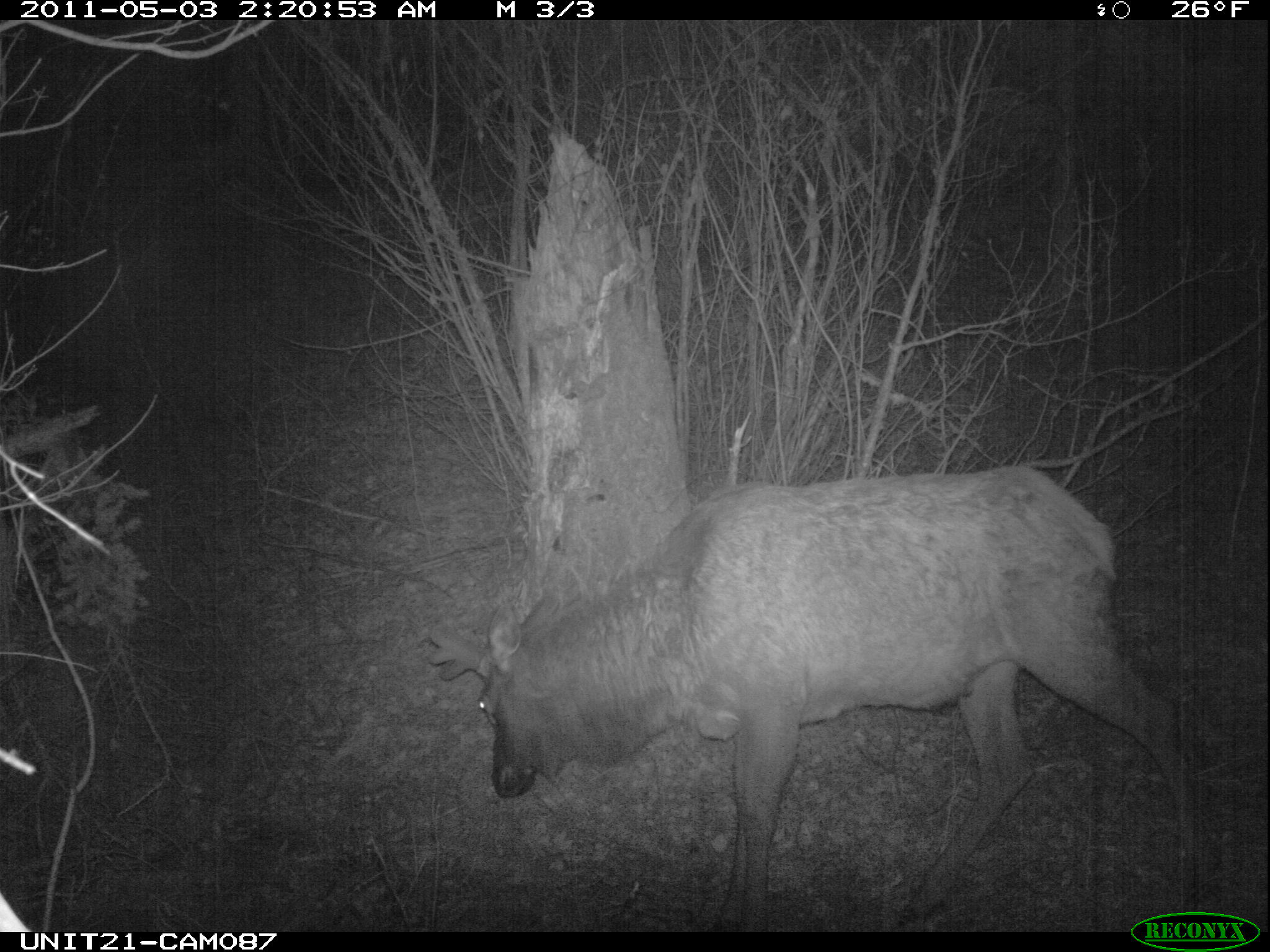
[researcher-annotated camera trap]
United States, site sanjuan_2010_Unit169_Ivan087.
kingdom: Animalia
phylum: Chordata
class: Mammalia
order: Artiodactyla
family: Cervidae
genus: Cervus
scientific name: Cervus elaphus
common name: red deer